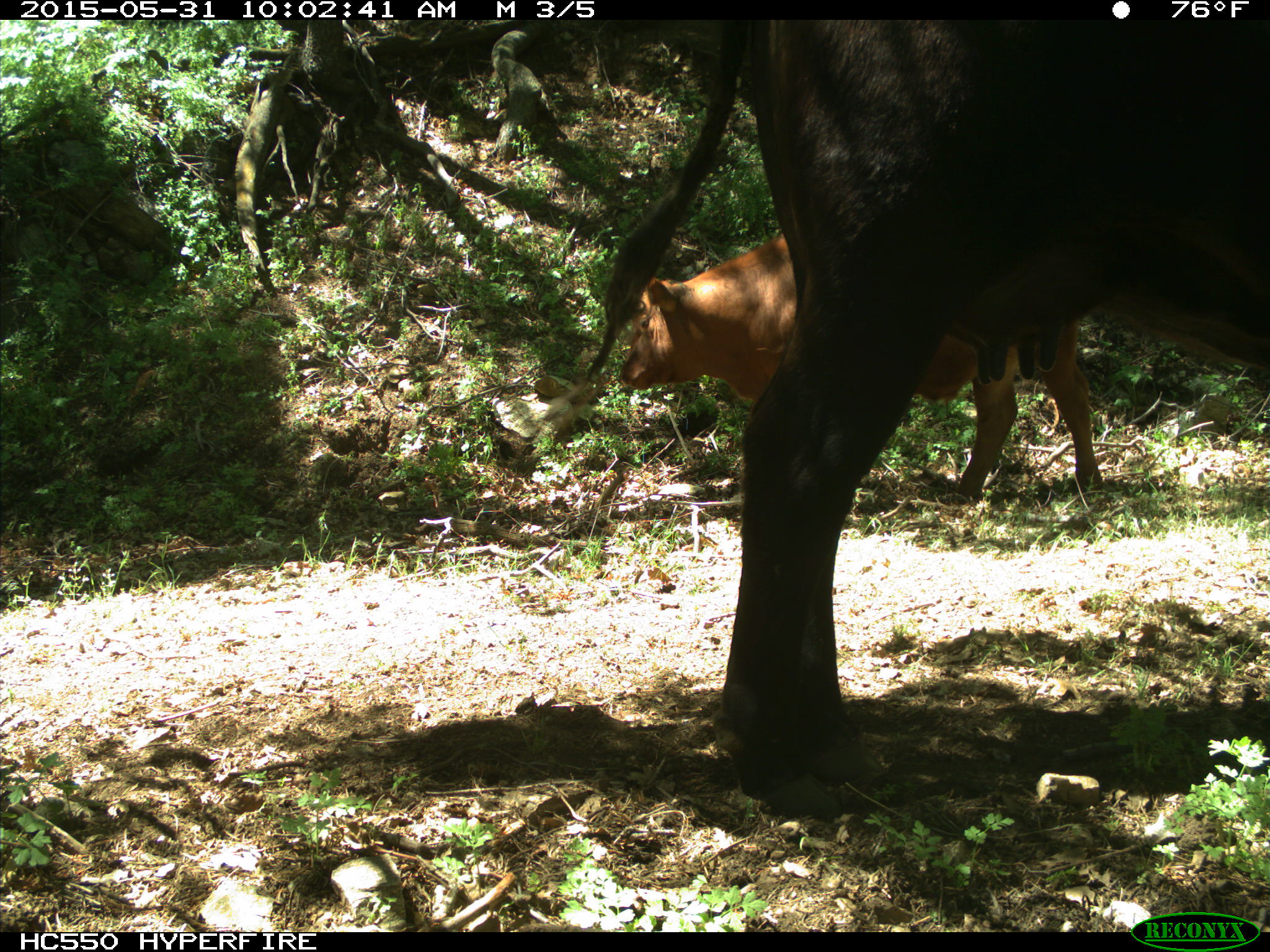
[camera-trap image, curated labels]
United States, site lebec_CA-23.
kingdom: Animalia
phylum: Chordata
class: Mammalia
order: Artiodactyla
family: Bovidae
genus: Bos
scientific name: Bos taurus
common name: domestic cow